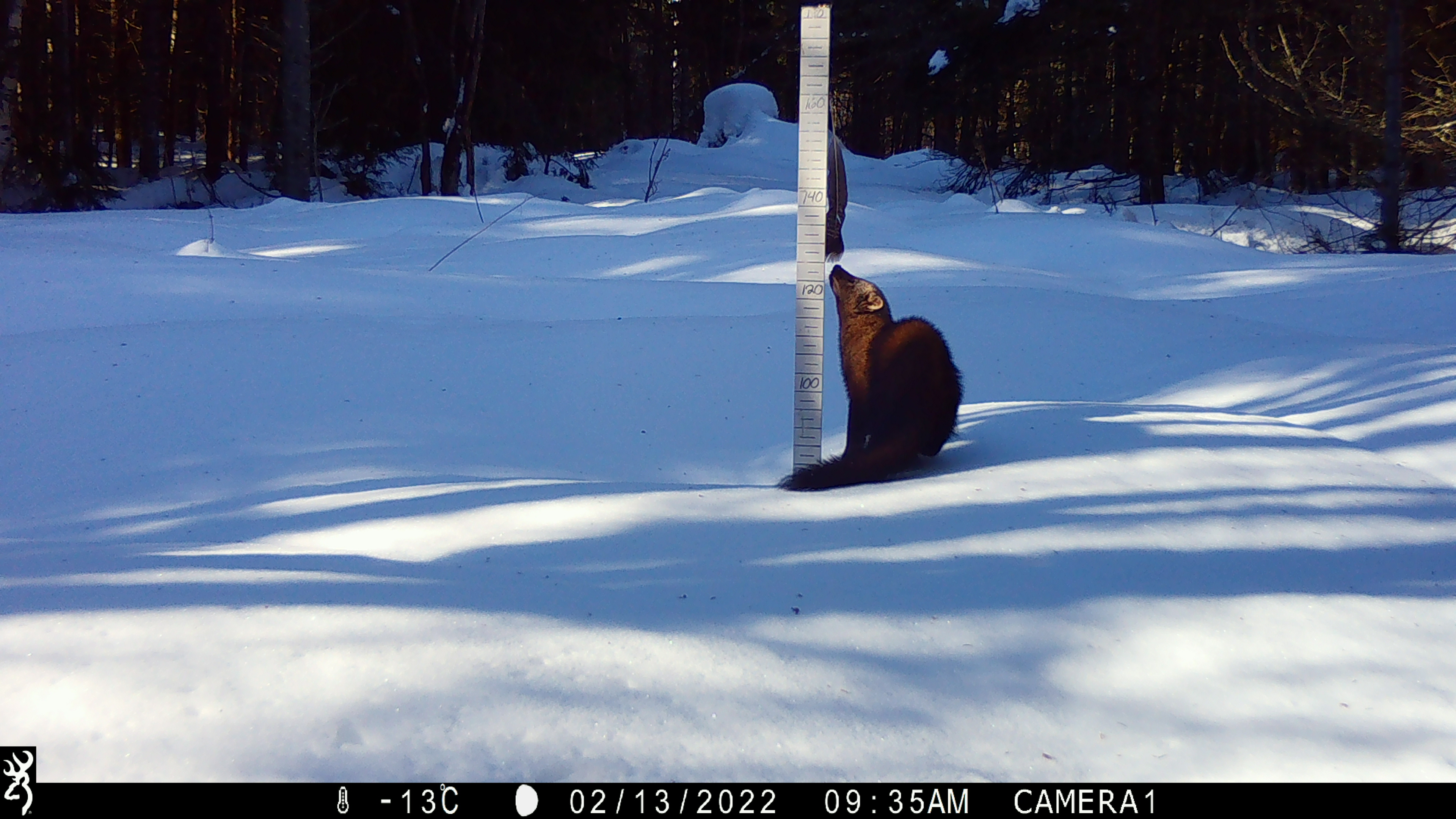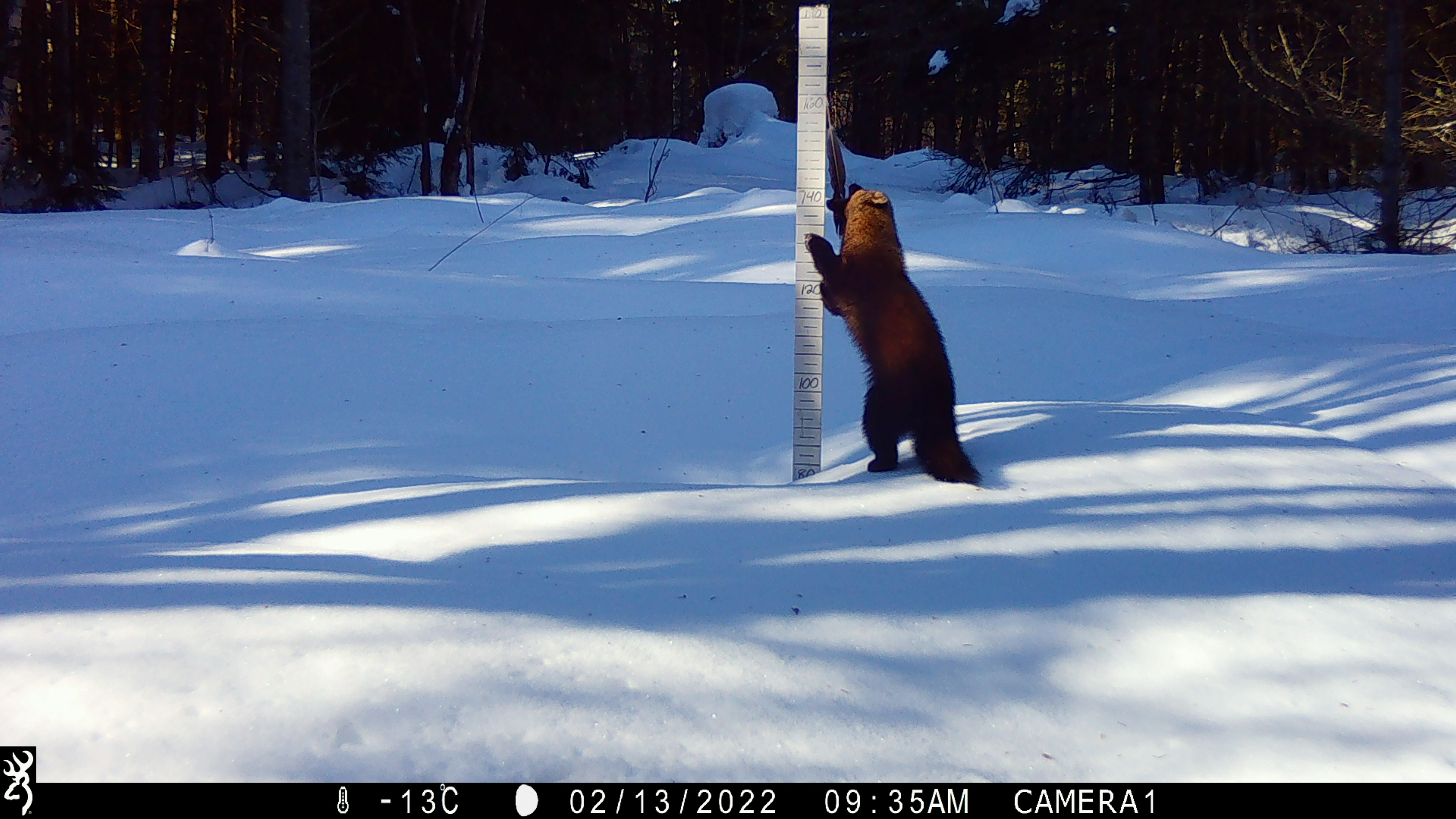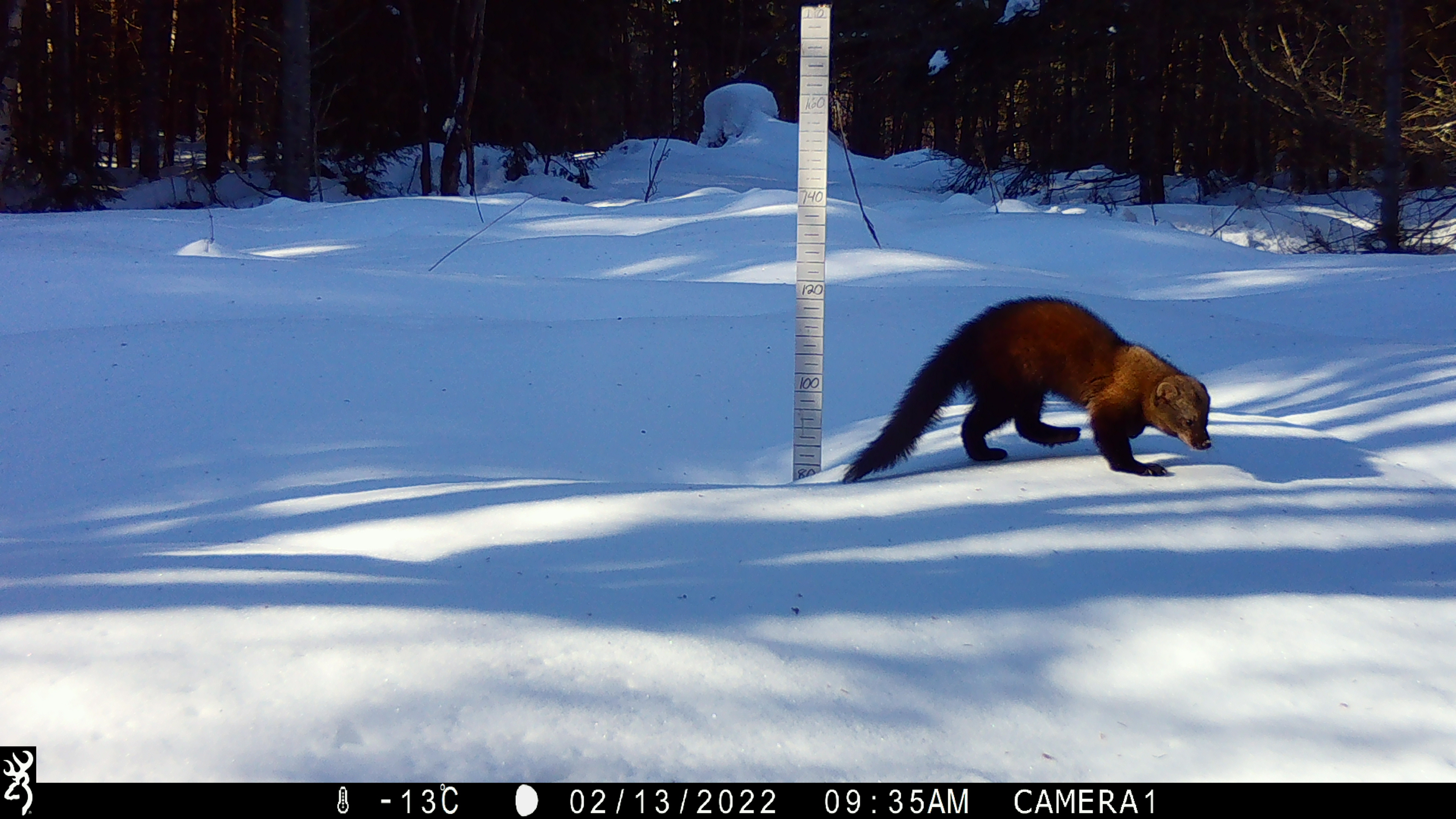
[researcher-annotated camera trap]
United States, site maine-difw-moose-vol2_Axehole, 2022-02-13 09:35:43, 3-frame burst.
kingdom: Animalia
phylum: Chordata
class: Mammalia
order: Carnivora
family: Mustelidae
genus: Pekania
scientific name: Pekania pennanti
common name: fisher